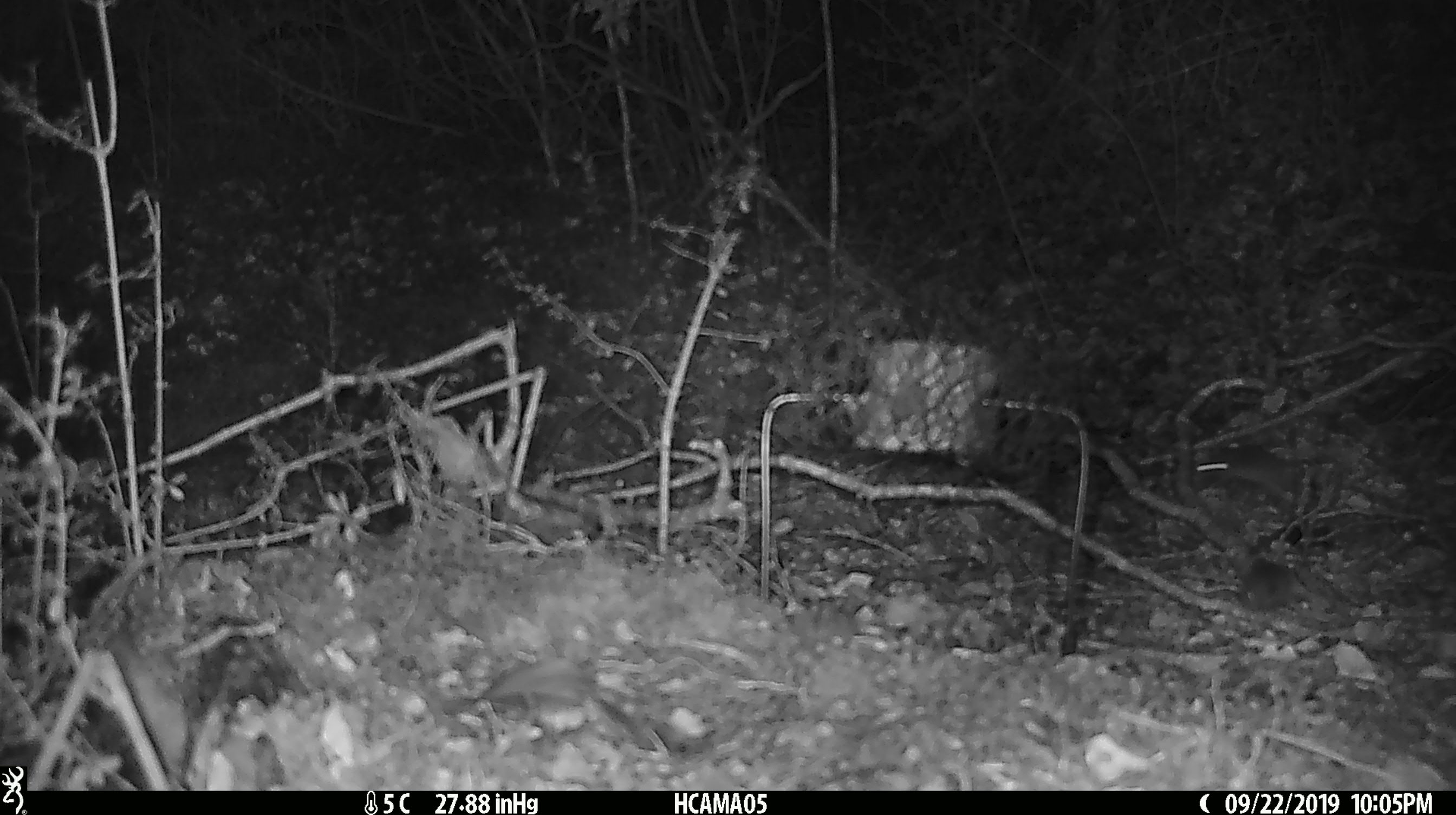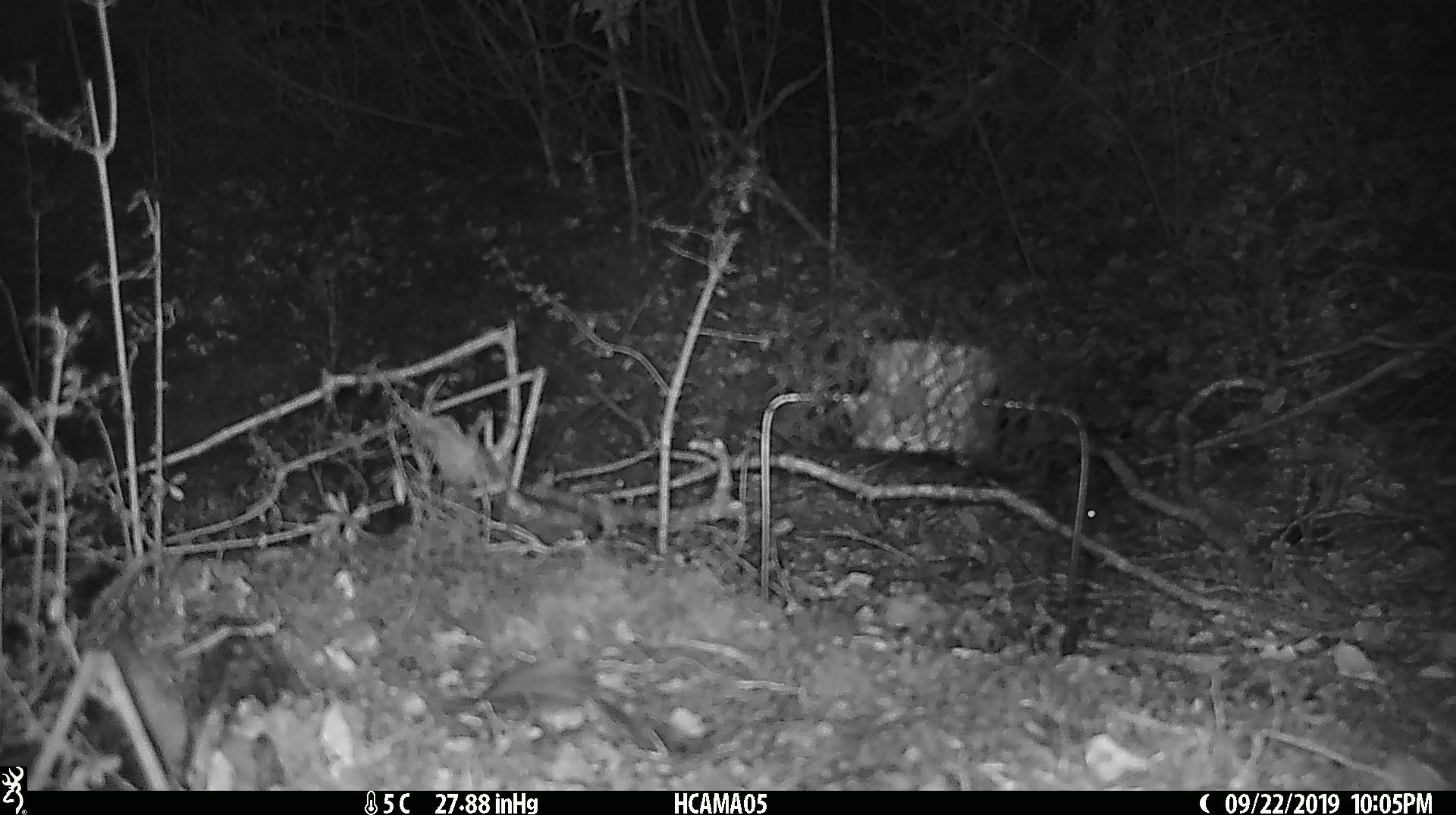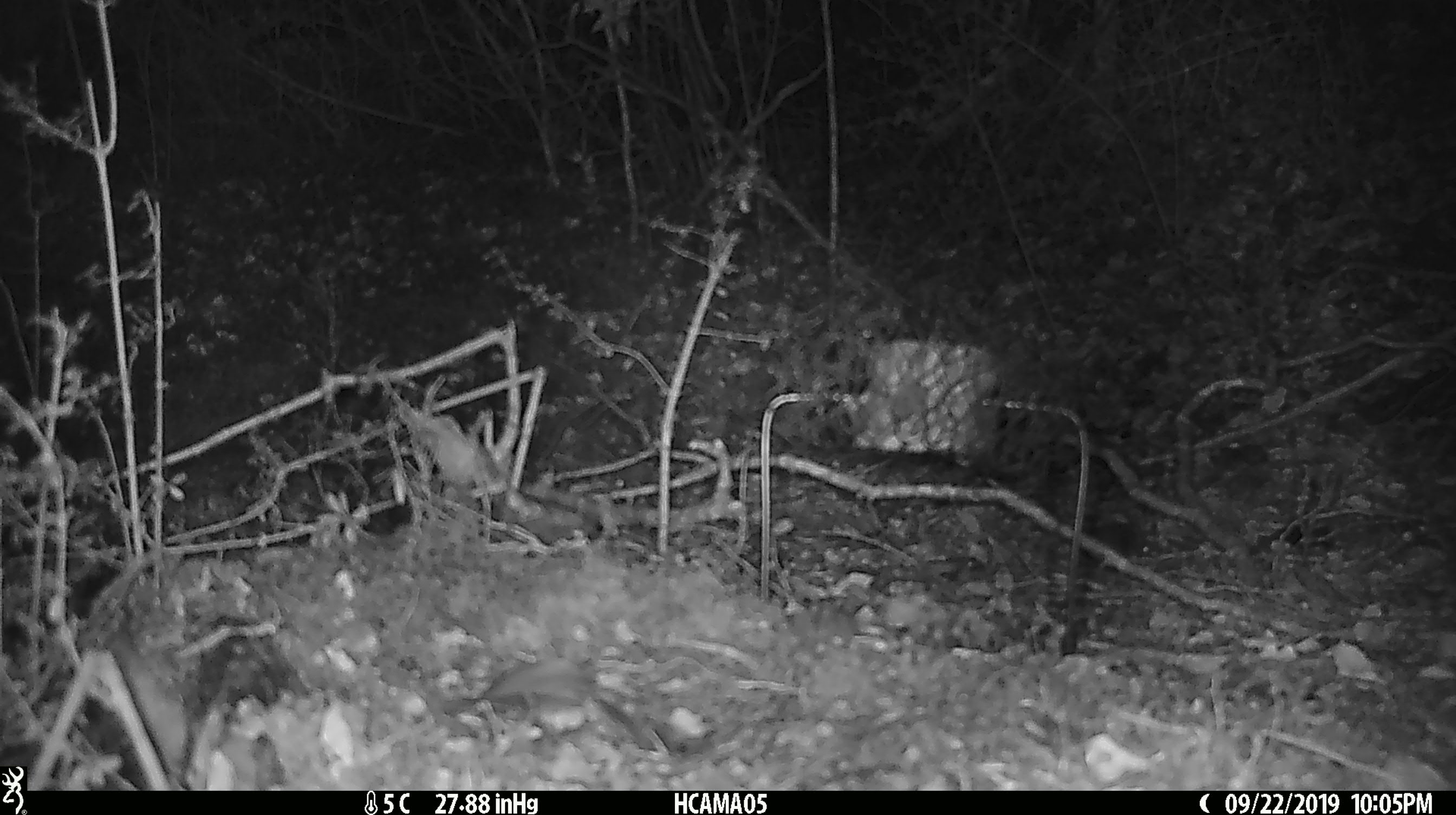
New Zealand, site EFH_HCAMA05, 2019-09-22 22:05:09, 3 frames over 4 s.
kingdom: Animalia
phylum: Chordata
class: Mammalia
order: Rodentia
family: Muridae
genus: Mus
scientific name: Mus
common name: mouse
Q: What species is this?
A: Mouse (Mus).